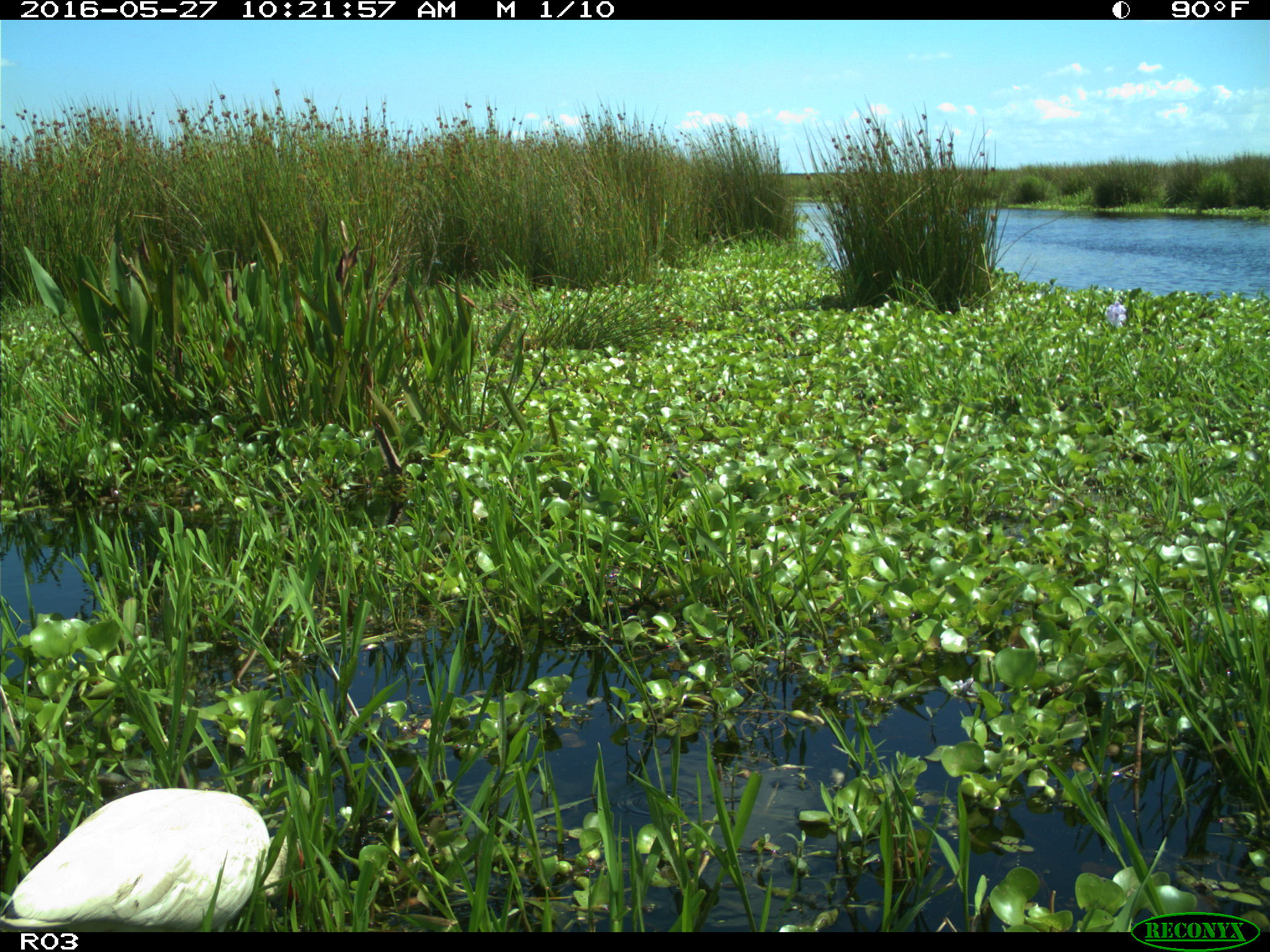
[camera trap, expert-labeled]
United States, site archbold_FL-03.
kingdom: Animalia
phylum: Chordata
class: Aves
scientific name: Aves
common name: birds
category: unidentified bird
Unidentified bird (birds) (Aves).